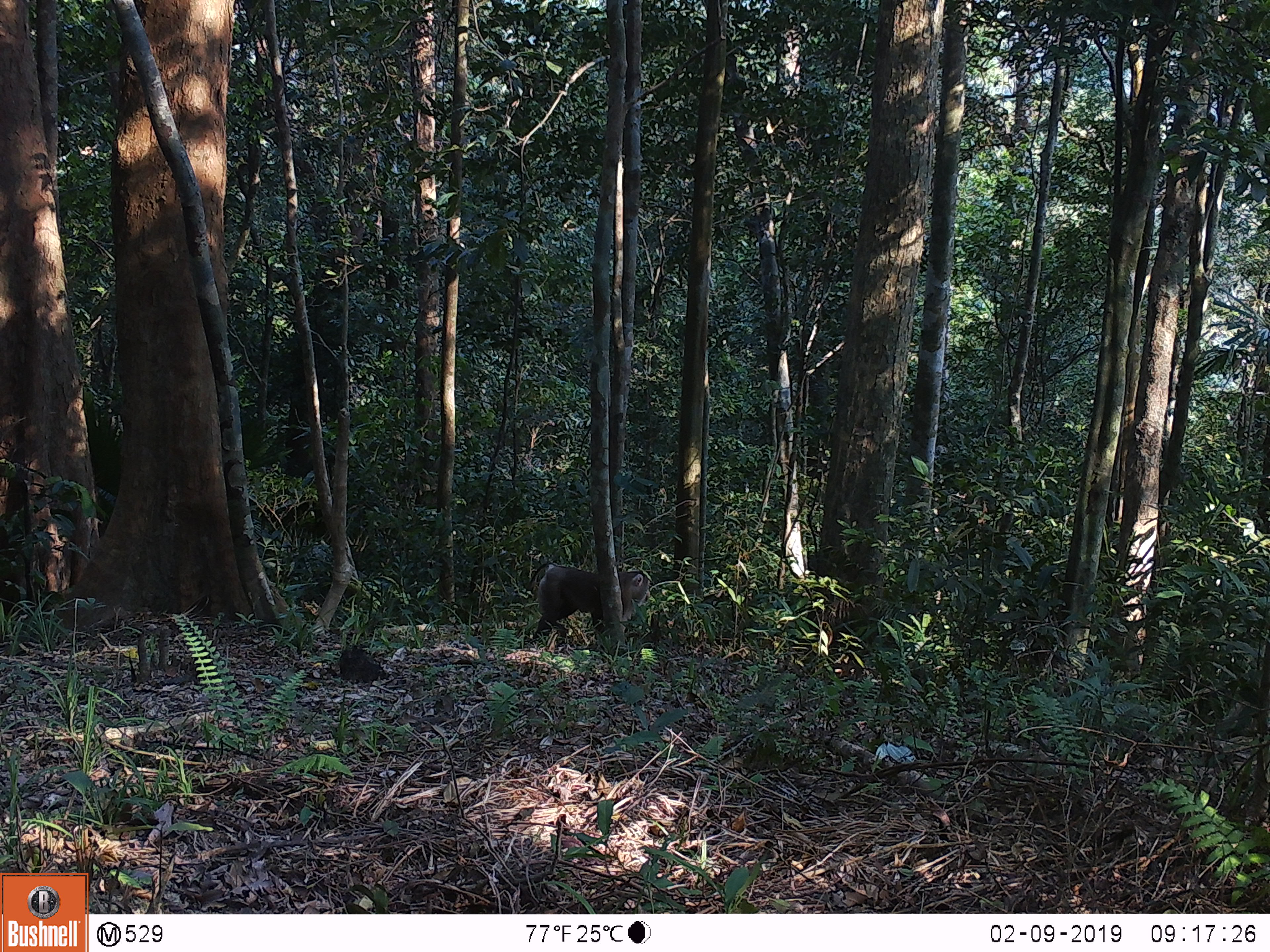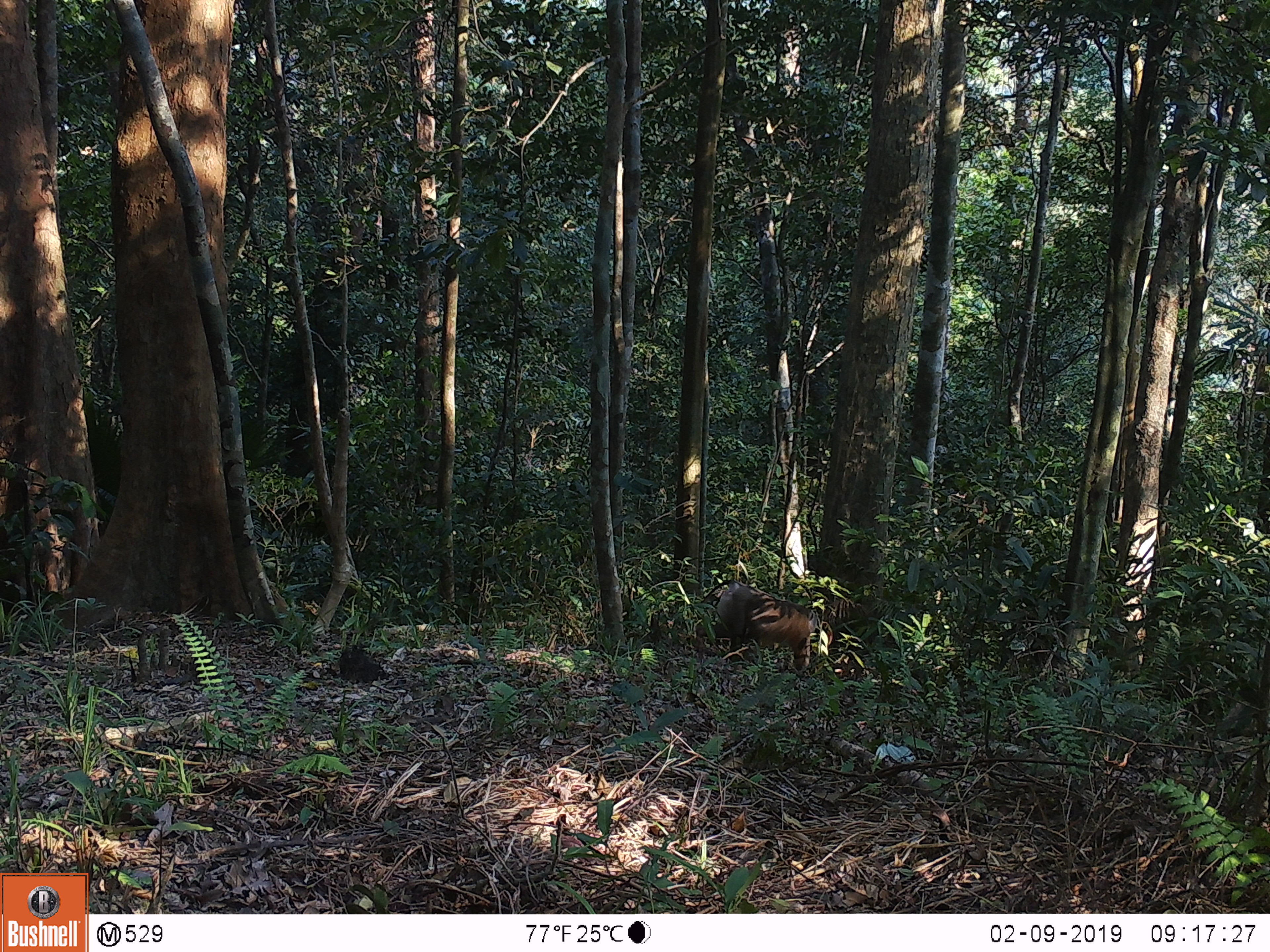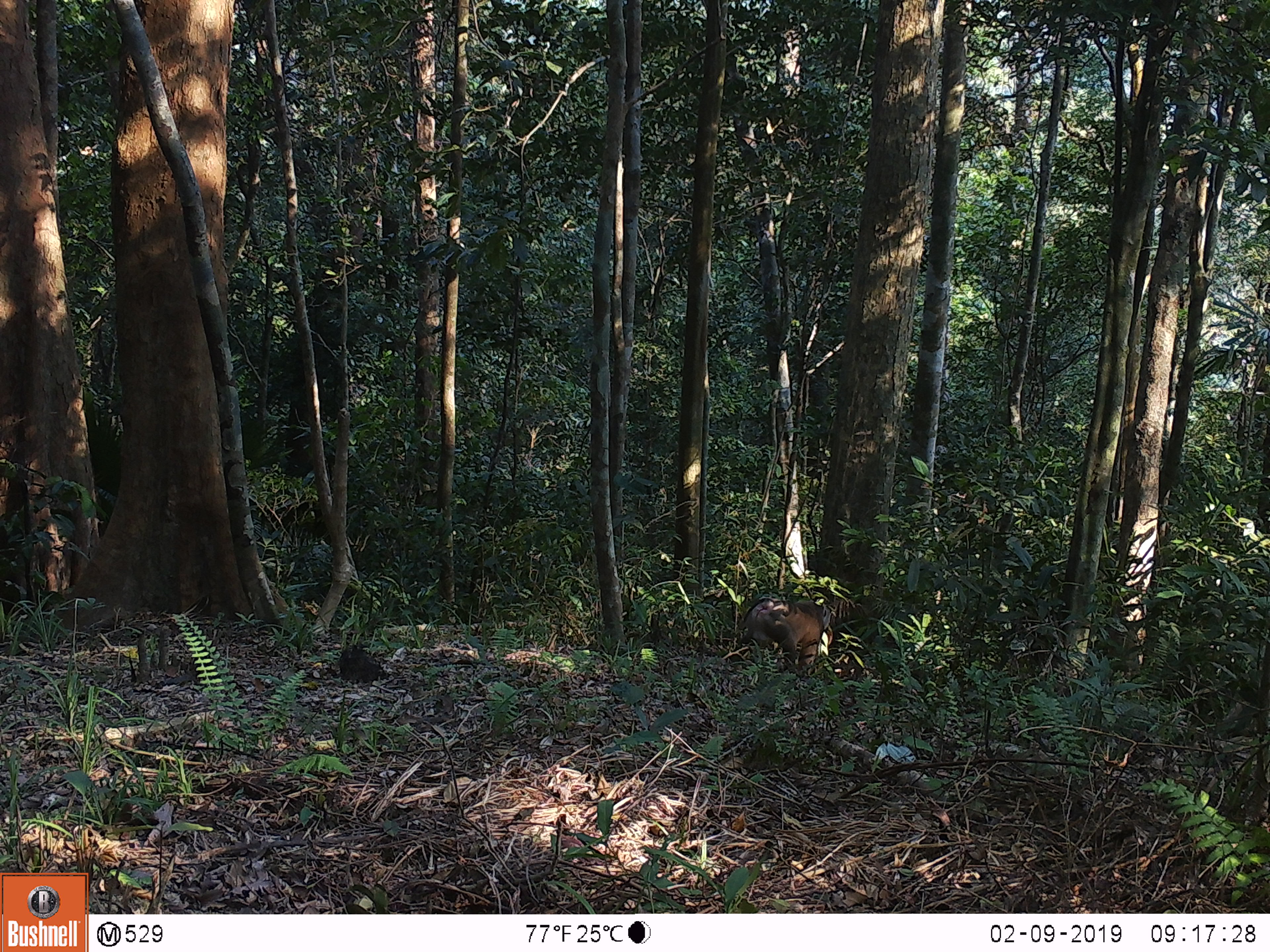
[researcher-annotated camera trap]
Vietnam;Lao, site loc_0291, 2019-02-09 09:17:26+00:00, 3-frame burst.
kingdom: Animalia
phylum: Chordata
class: Mammalia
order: Primates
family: Cercopithecidae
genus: Macaca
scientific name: Macaca nemestrina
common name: pig-tailed macaque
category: pig tailed macaque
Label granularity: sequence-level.